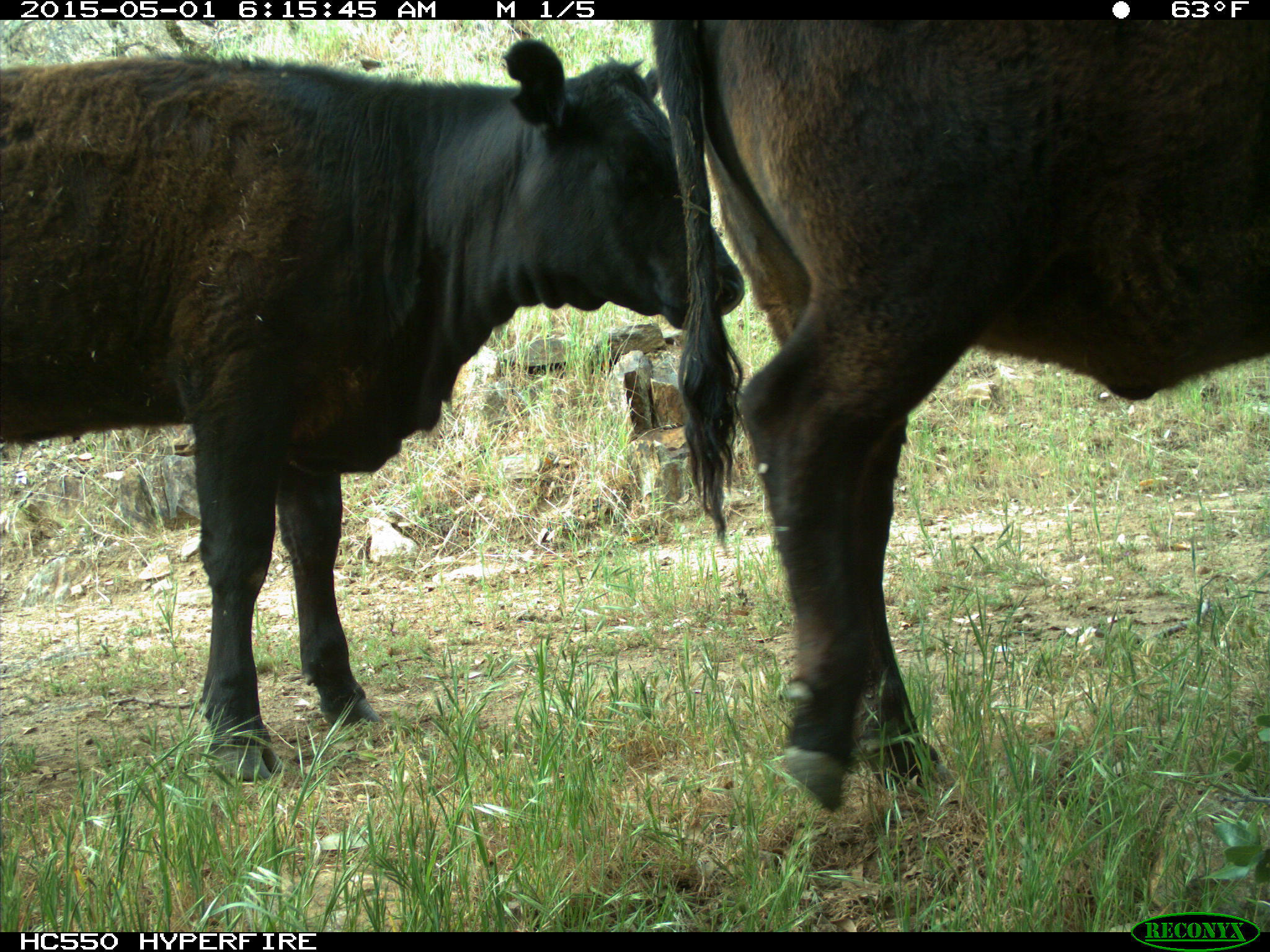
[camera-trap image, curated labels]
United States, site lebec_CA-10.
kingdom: Animalia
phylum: Chordata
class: Mammalia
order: Artiodactyla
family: Bovidae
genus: Bos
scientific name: Bos taurus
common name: domestic cow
Bos taurus (domestic cow).